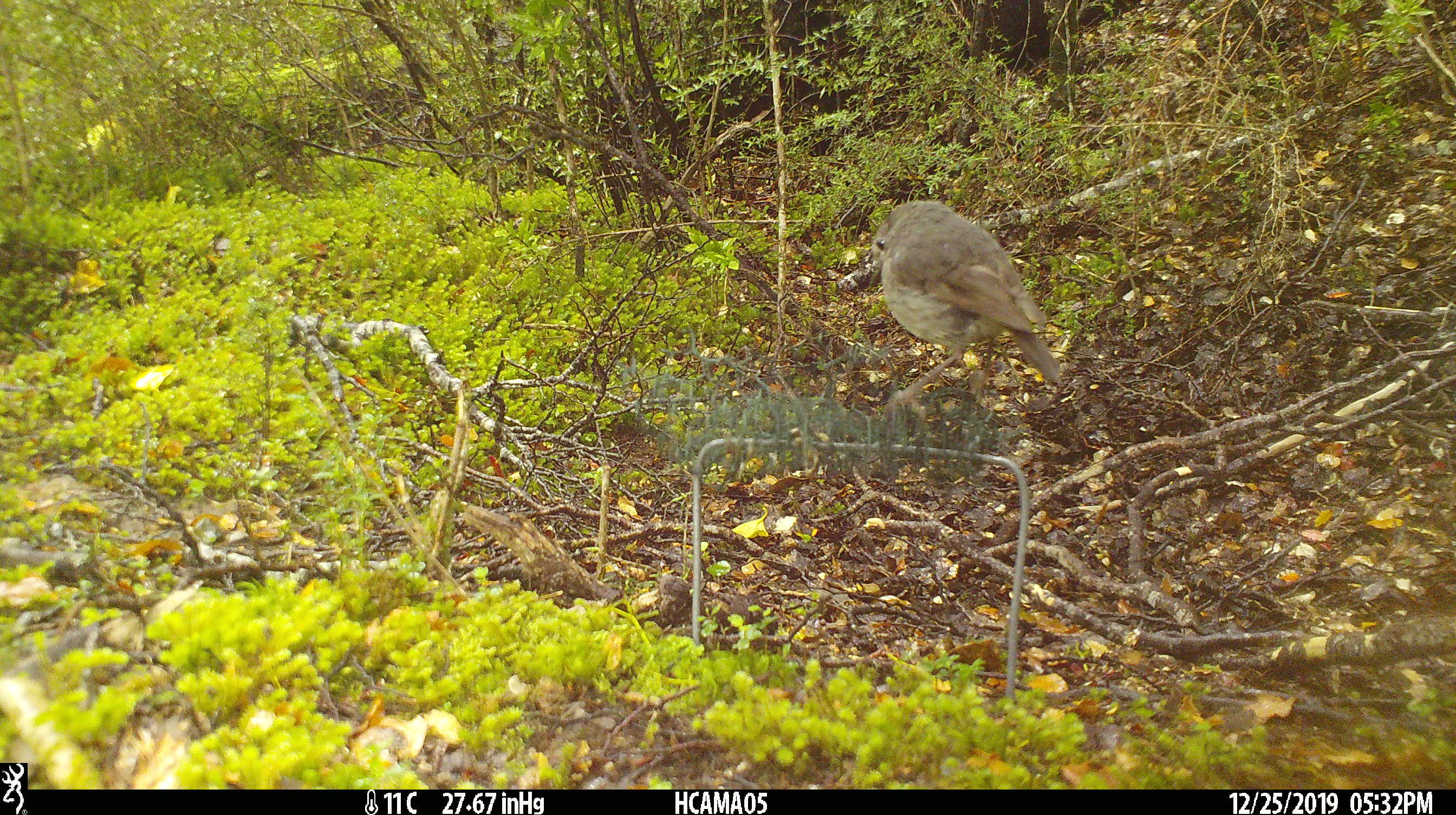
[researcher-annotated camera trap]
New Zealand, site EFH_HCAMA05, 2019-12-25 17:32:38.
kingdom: Animalia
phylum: Chordata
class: Aves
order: Passeriformes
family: Petroicidae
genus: Petroica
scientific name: Petroica australis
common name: new zealand robin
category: robin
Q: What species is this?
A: Robin (new zealand robin) (Petroica australis).